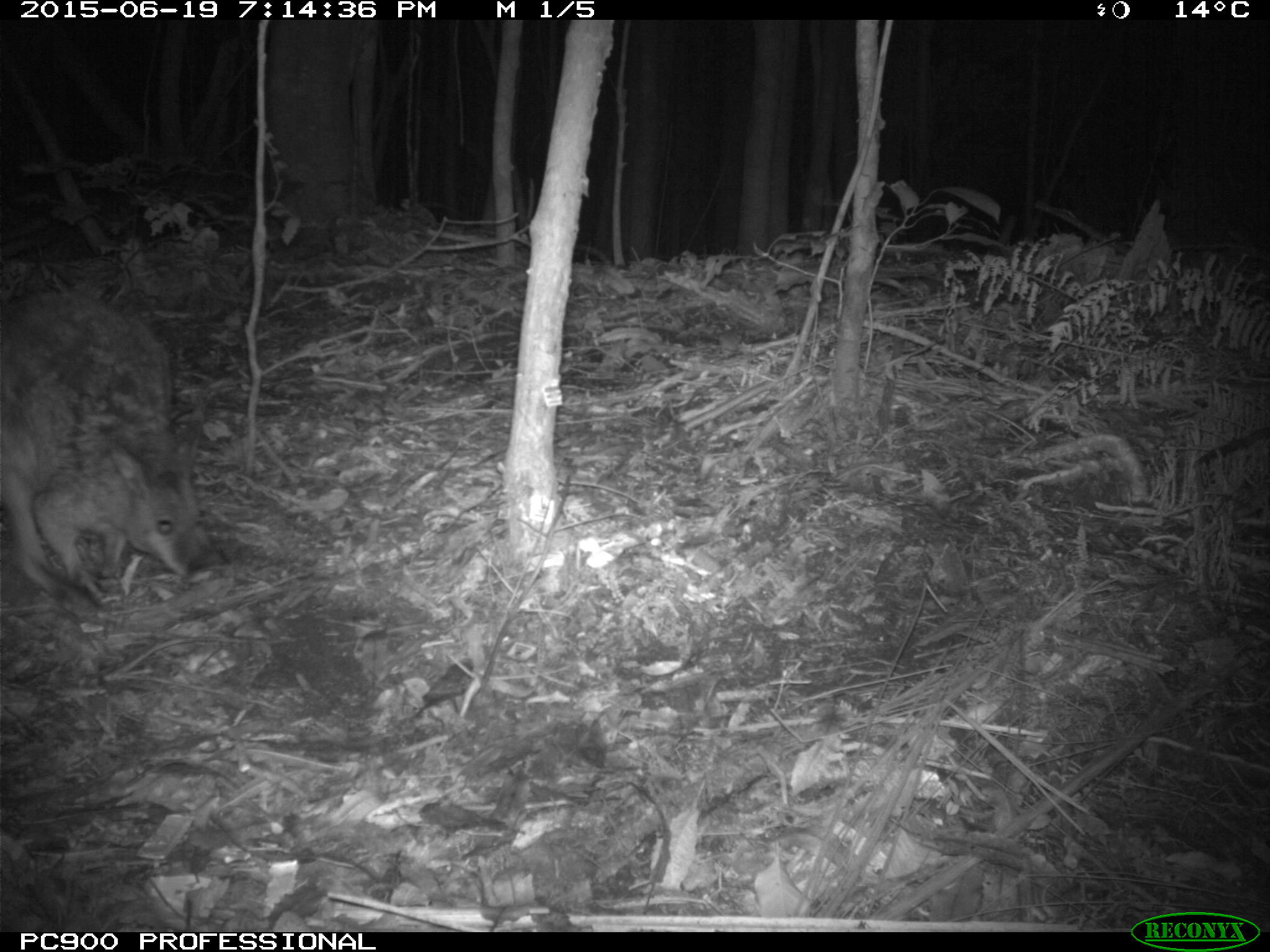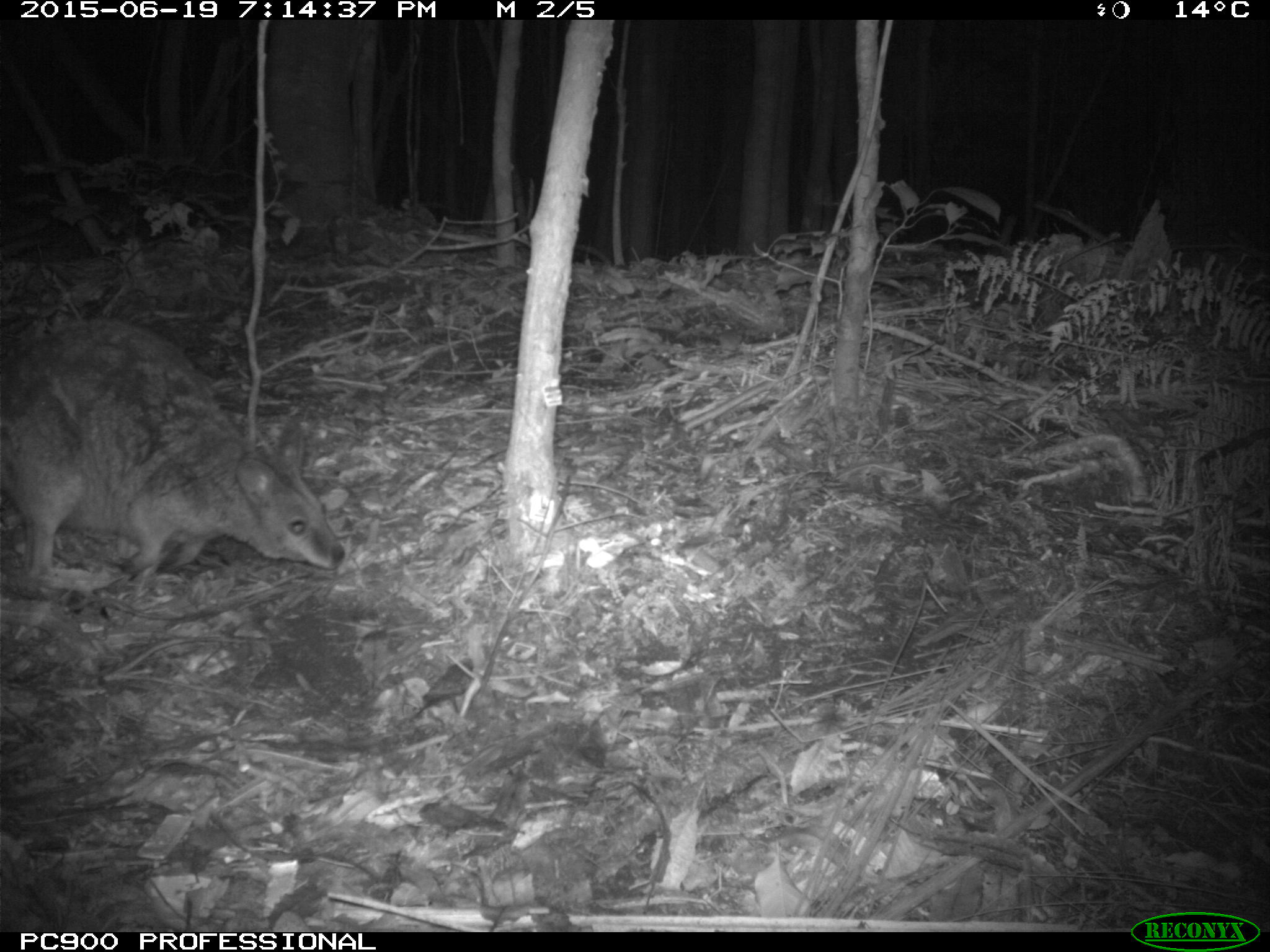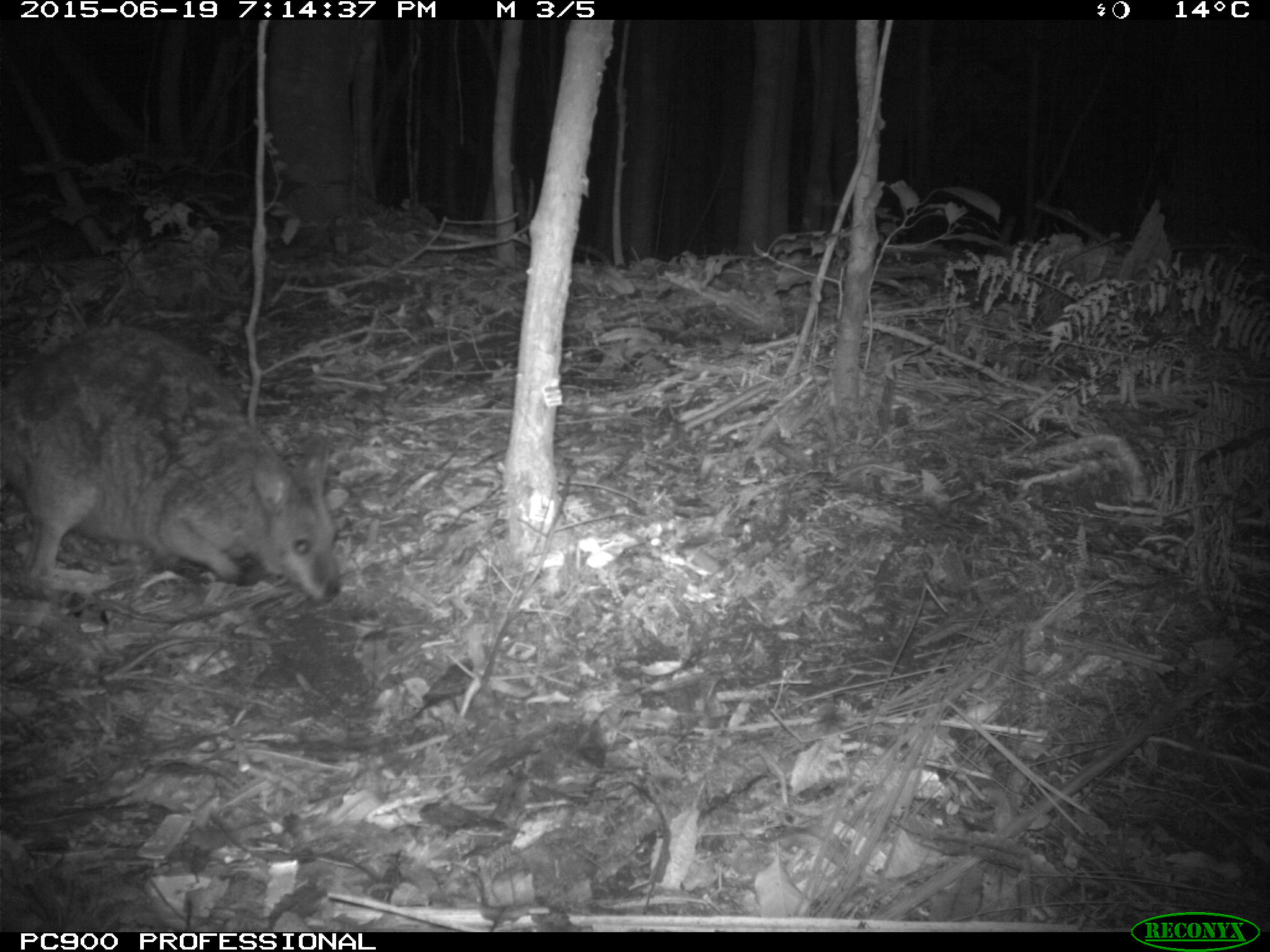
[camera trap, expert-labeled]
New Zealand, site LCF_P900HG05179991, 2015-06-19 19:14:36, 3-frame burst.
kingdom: Animalia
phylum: Chordata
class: Mammalia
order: Diprotodontia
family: Macropodidae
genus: Notamacropus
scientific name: Notamacropus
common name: wallaby